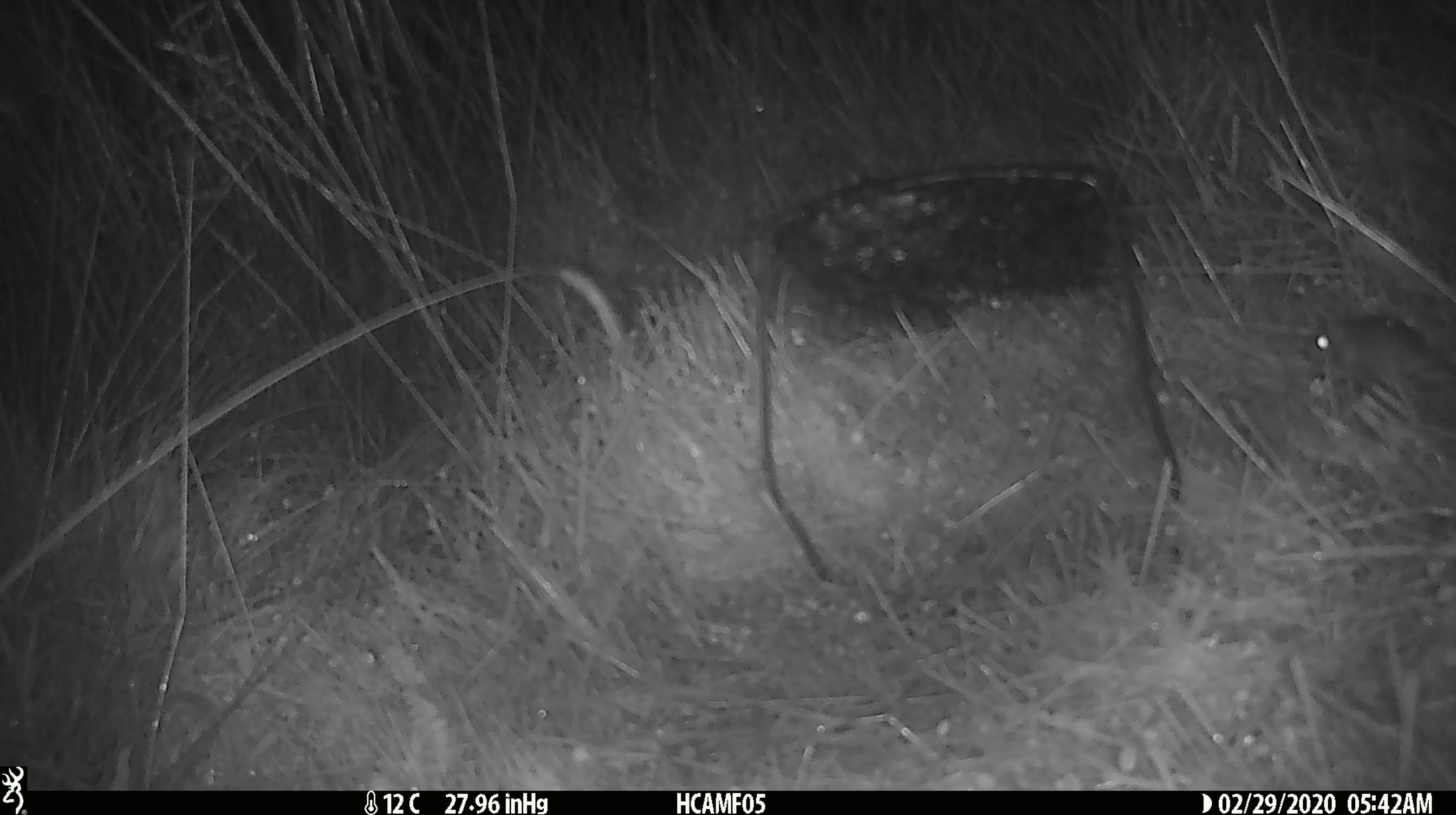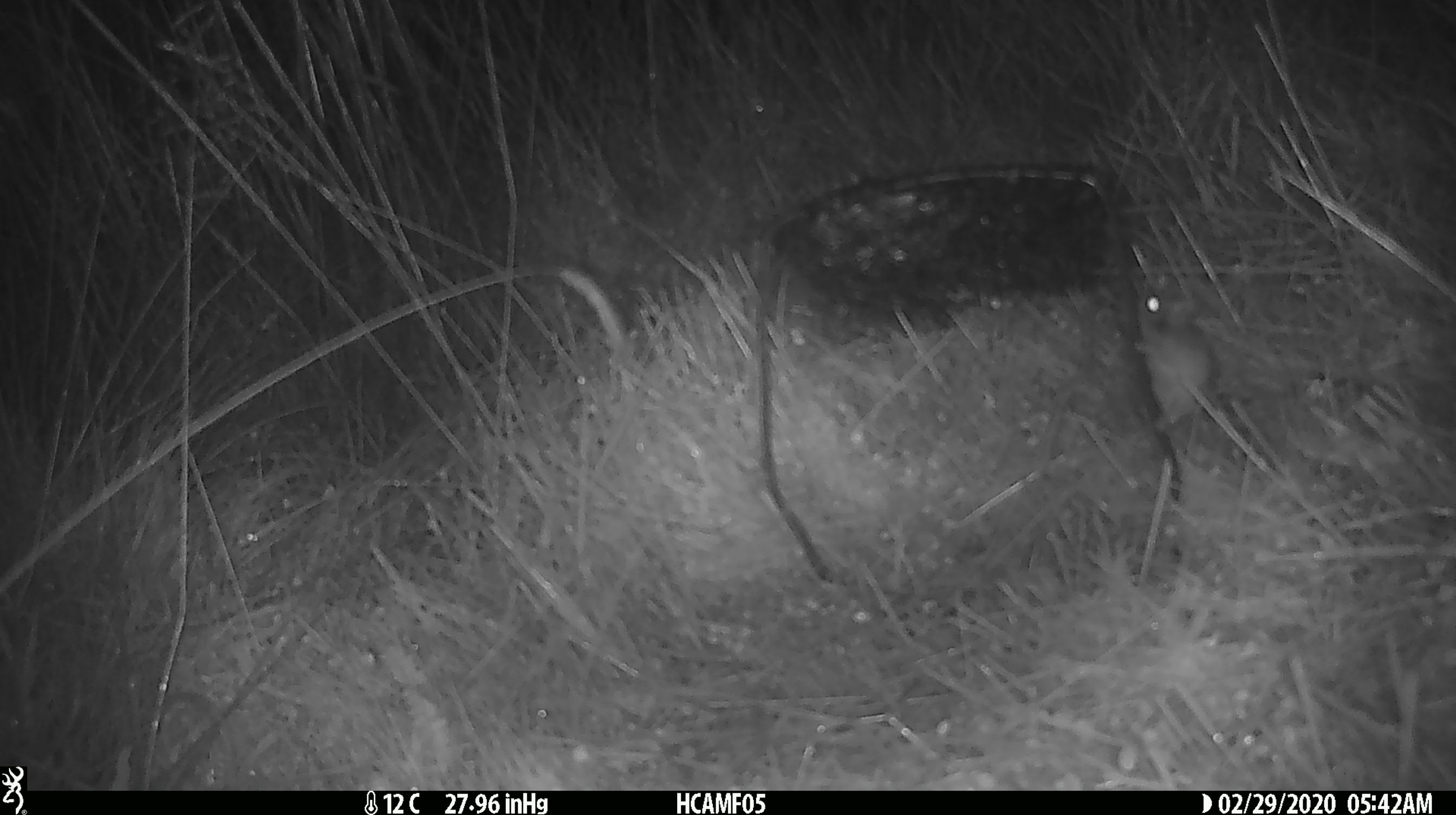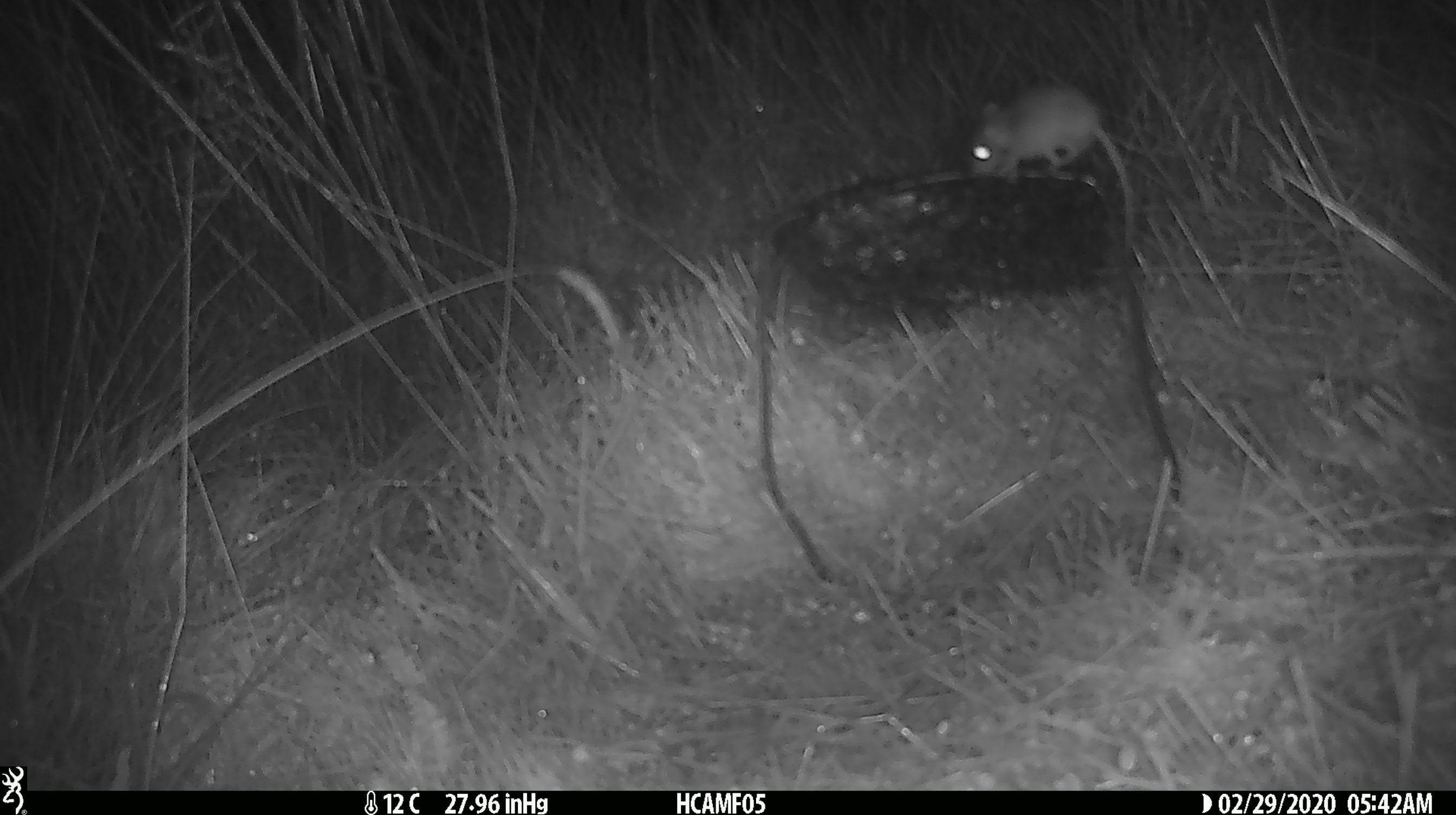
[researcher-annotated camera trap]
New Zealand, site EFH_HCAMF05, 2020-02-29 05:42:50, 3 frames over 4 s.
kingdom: Animalia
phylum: Chordata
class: Mammalia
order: Rodentia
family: Muridae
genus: Mus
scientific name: Mus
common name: mouse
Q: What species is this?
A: Mouse (Mus).